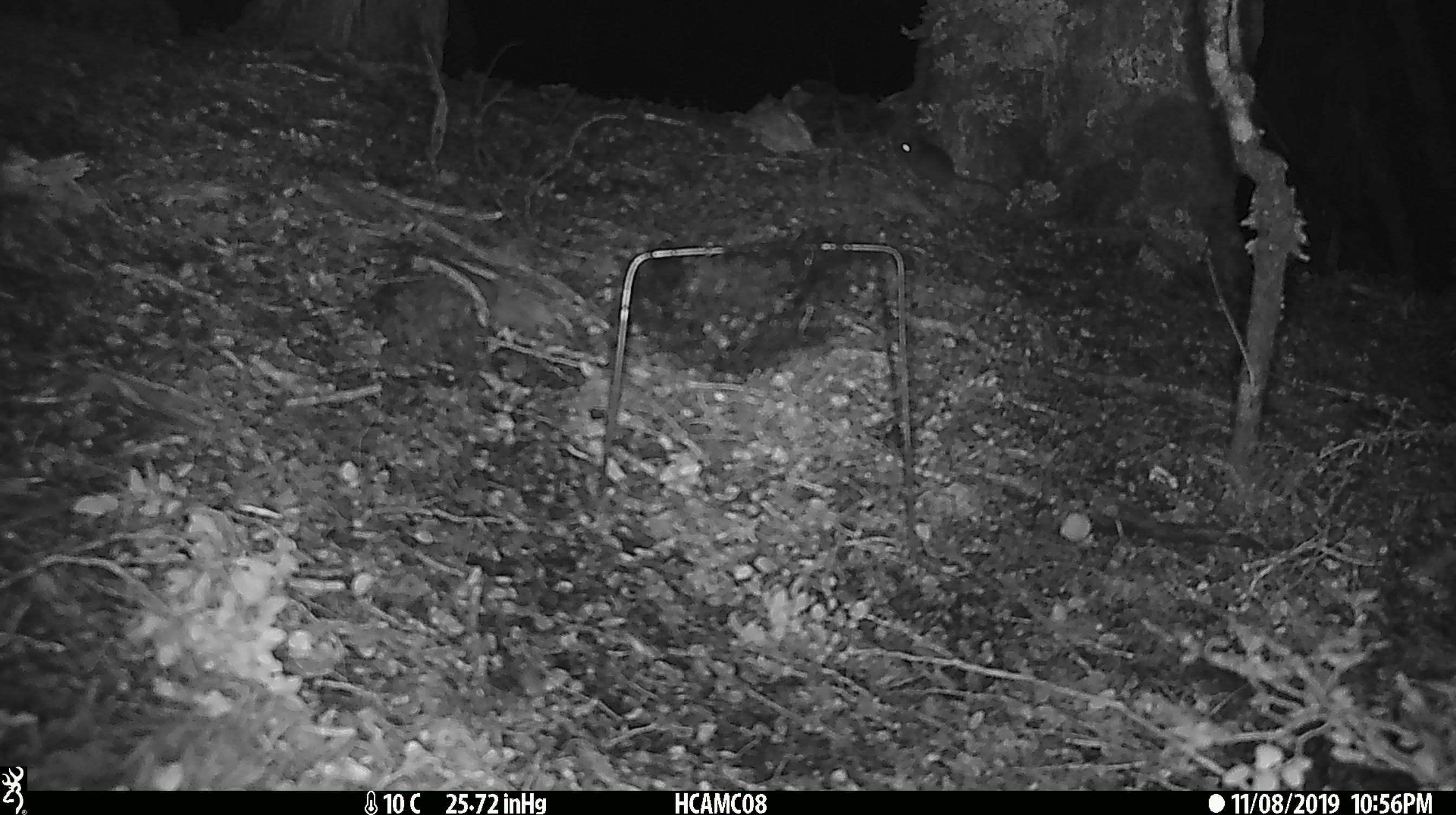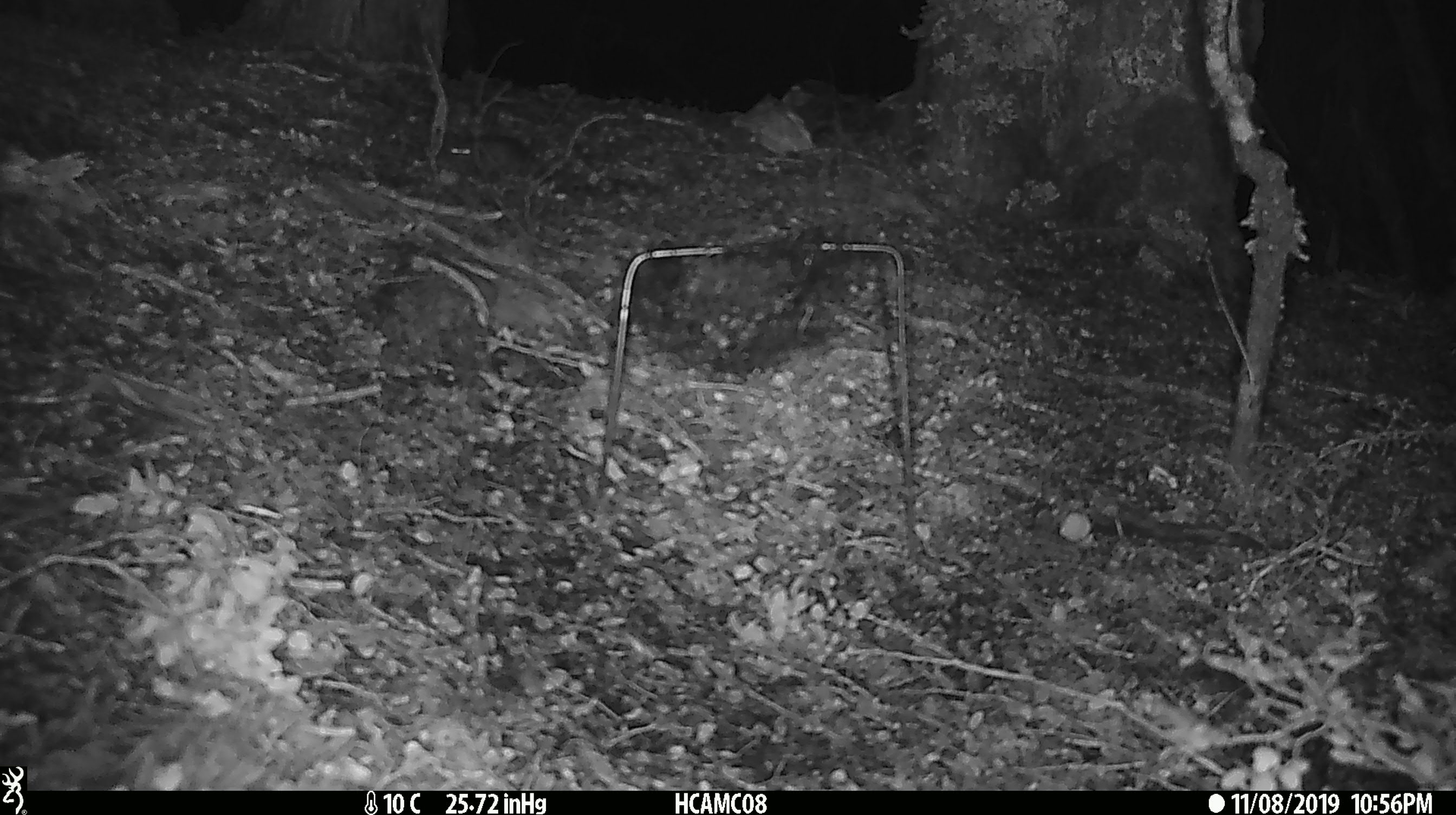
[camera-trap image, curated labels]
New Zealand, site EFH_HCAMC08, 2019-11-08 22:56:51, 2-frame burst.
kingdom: Animalia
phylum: Chordata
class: Mammalia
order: Rodentia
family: Muridae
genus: Mus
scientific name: Mus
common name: mouse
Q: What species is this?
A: Mouse (Mus).